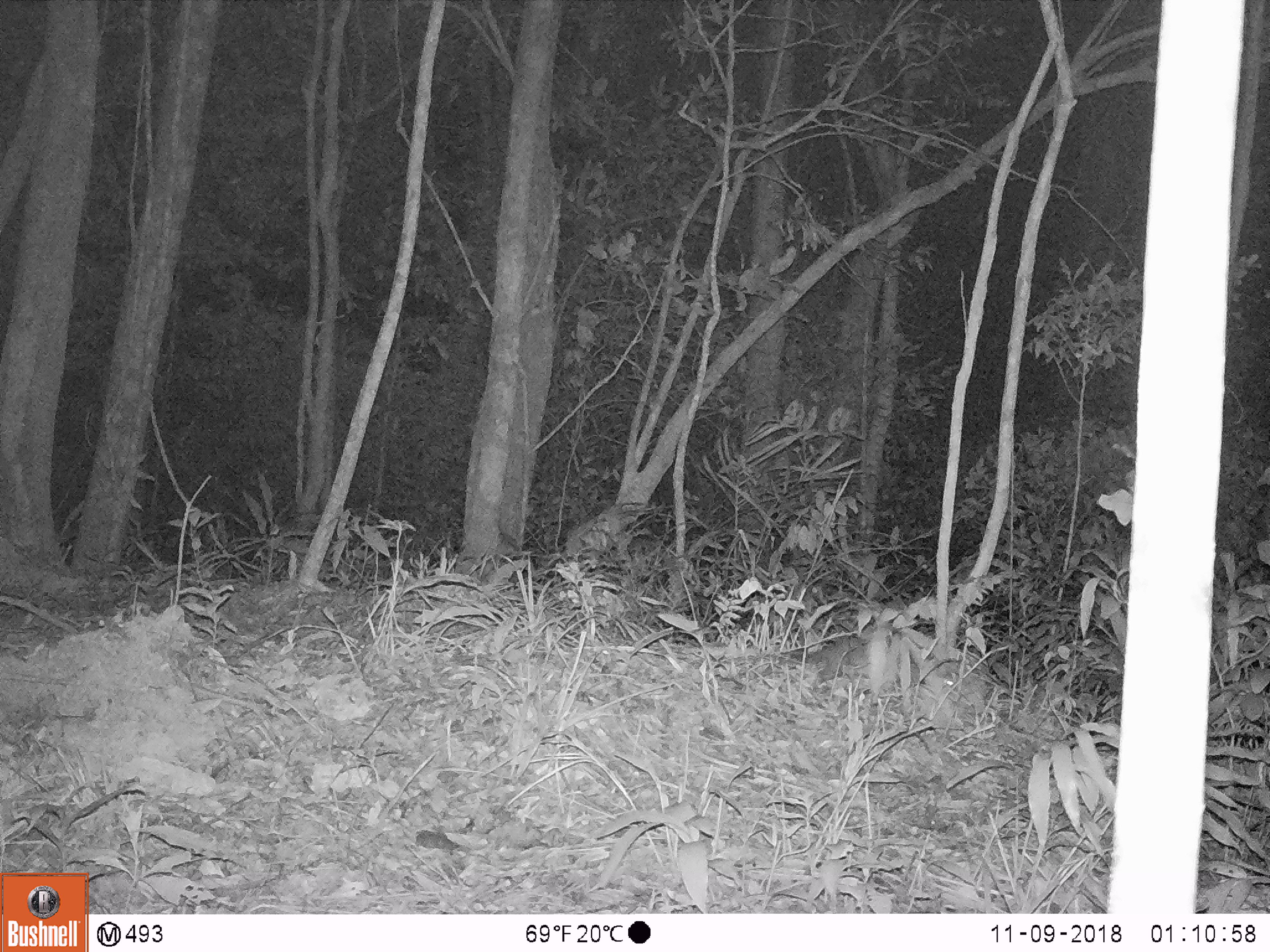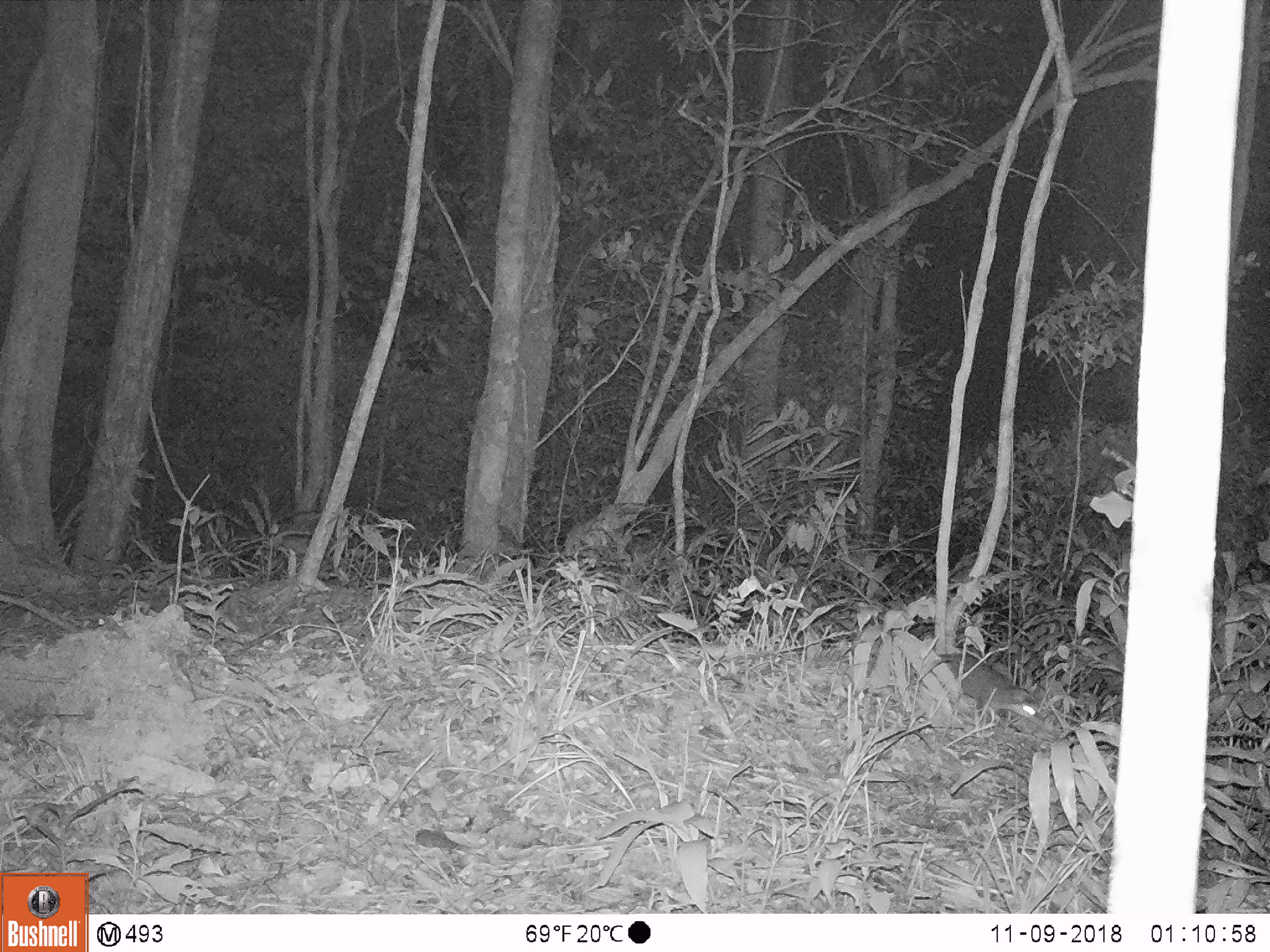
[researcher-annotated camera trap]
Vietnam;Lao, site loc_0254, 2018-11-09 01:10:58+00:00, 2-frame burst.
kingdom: Animalia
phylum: Chordata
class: Mammalia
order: Carnivora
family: Mustelidae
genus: Melogale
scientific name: Melogale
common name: ferret badger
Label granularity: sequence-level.